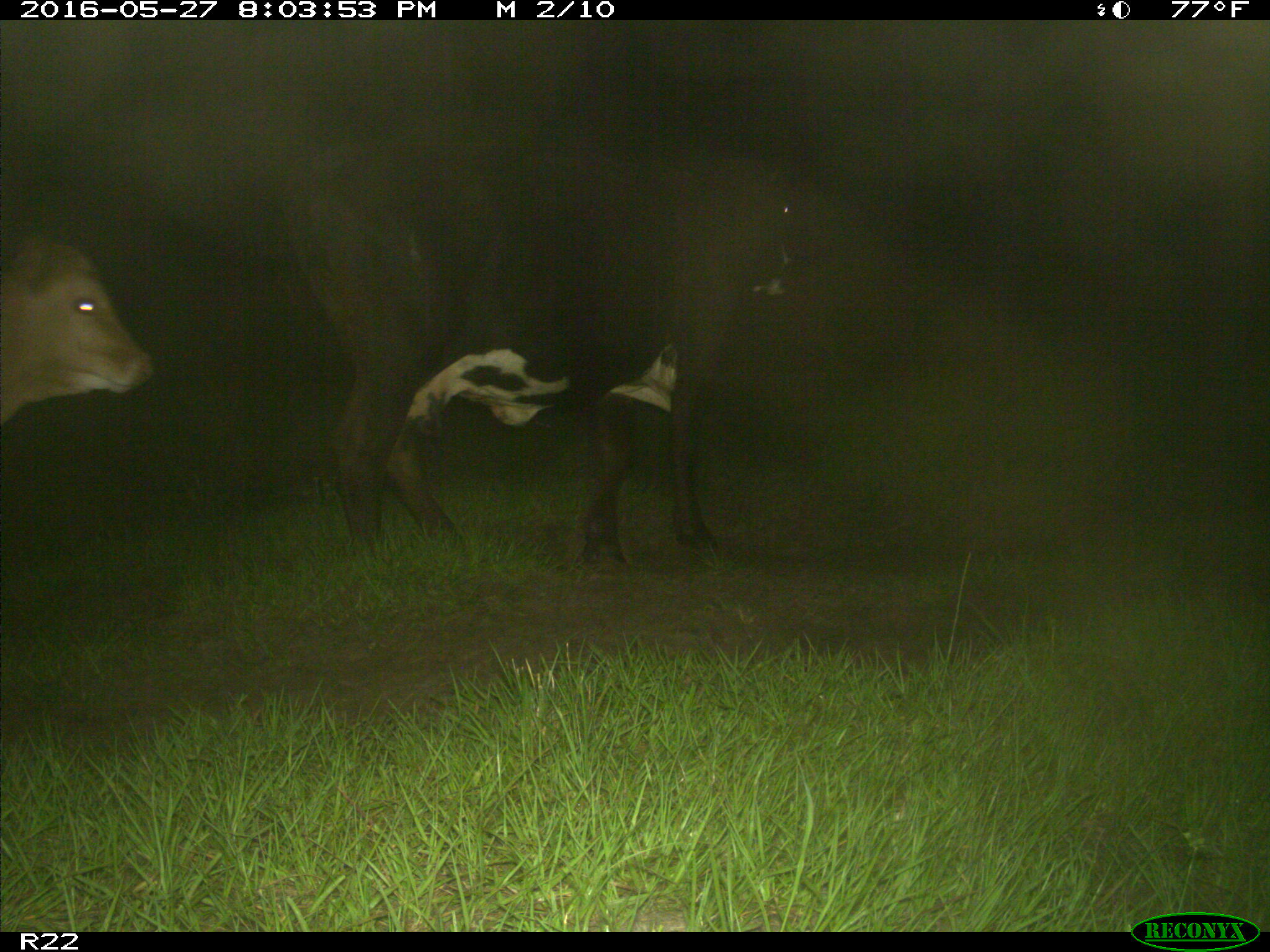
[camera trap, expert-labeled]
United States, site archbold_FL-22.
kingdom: Animalia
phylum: Chordata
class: Mammalia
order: Artiodactyla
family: Bovidae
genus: Bos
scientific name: Bos taurus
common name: domestic cow